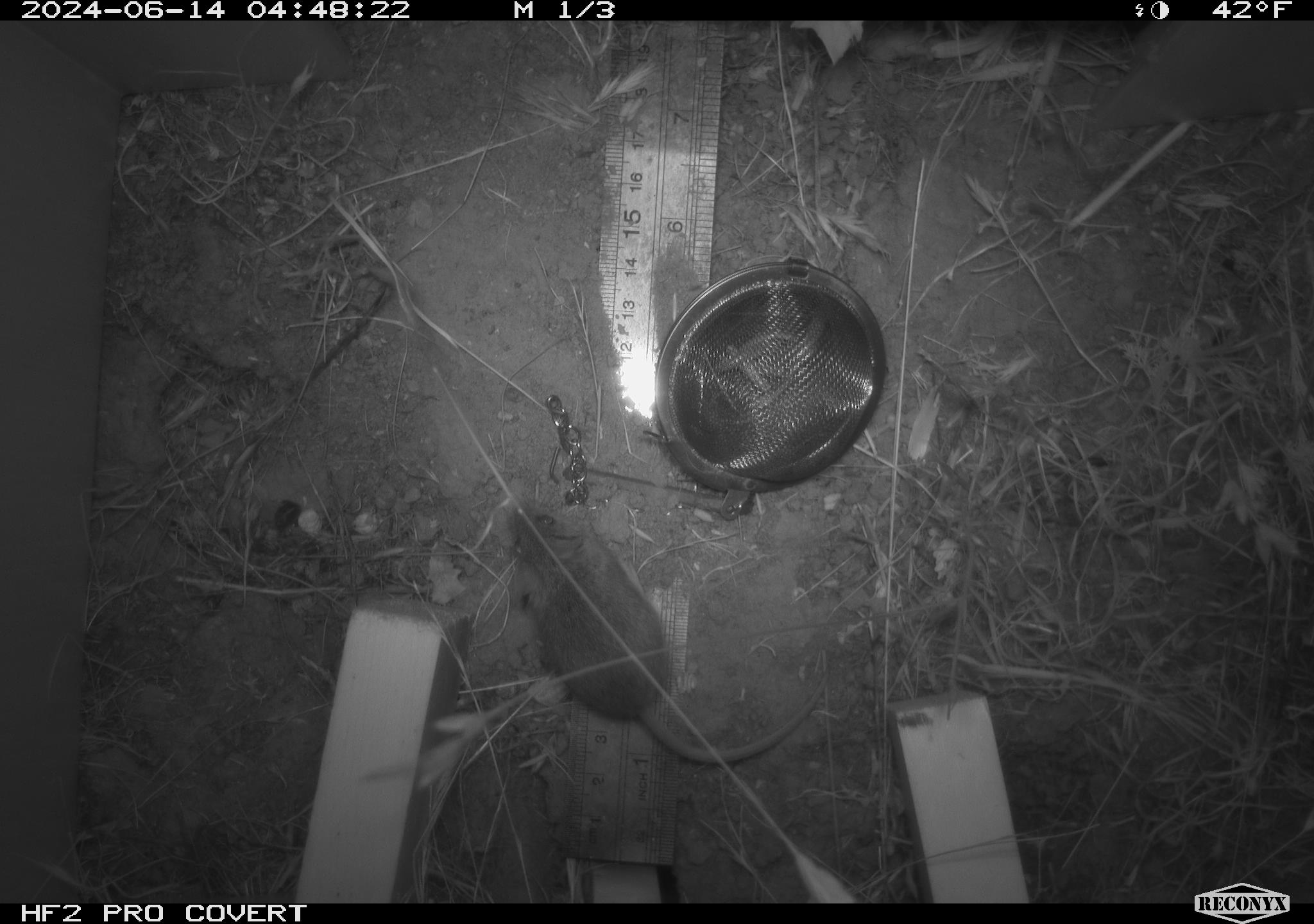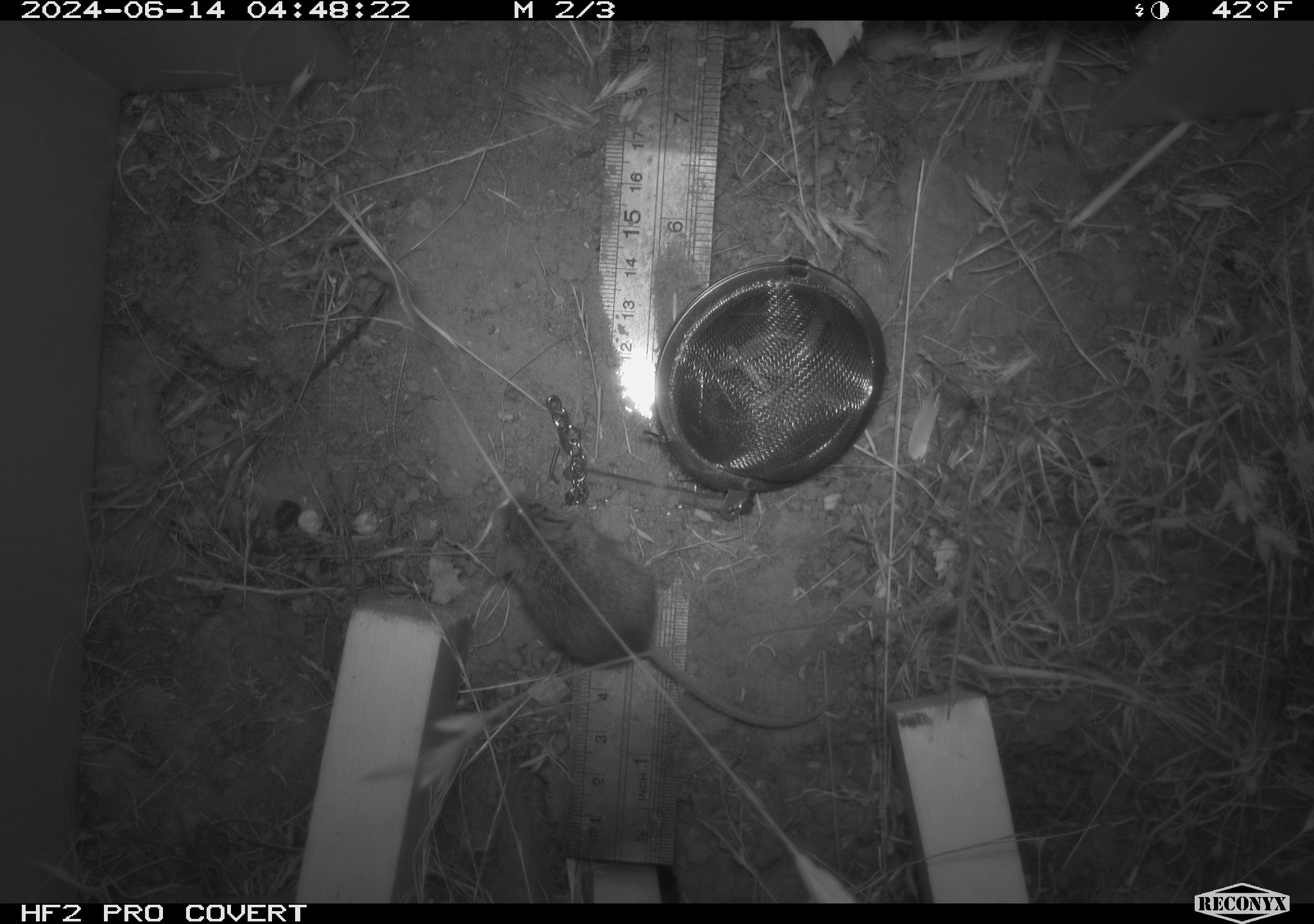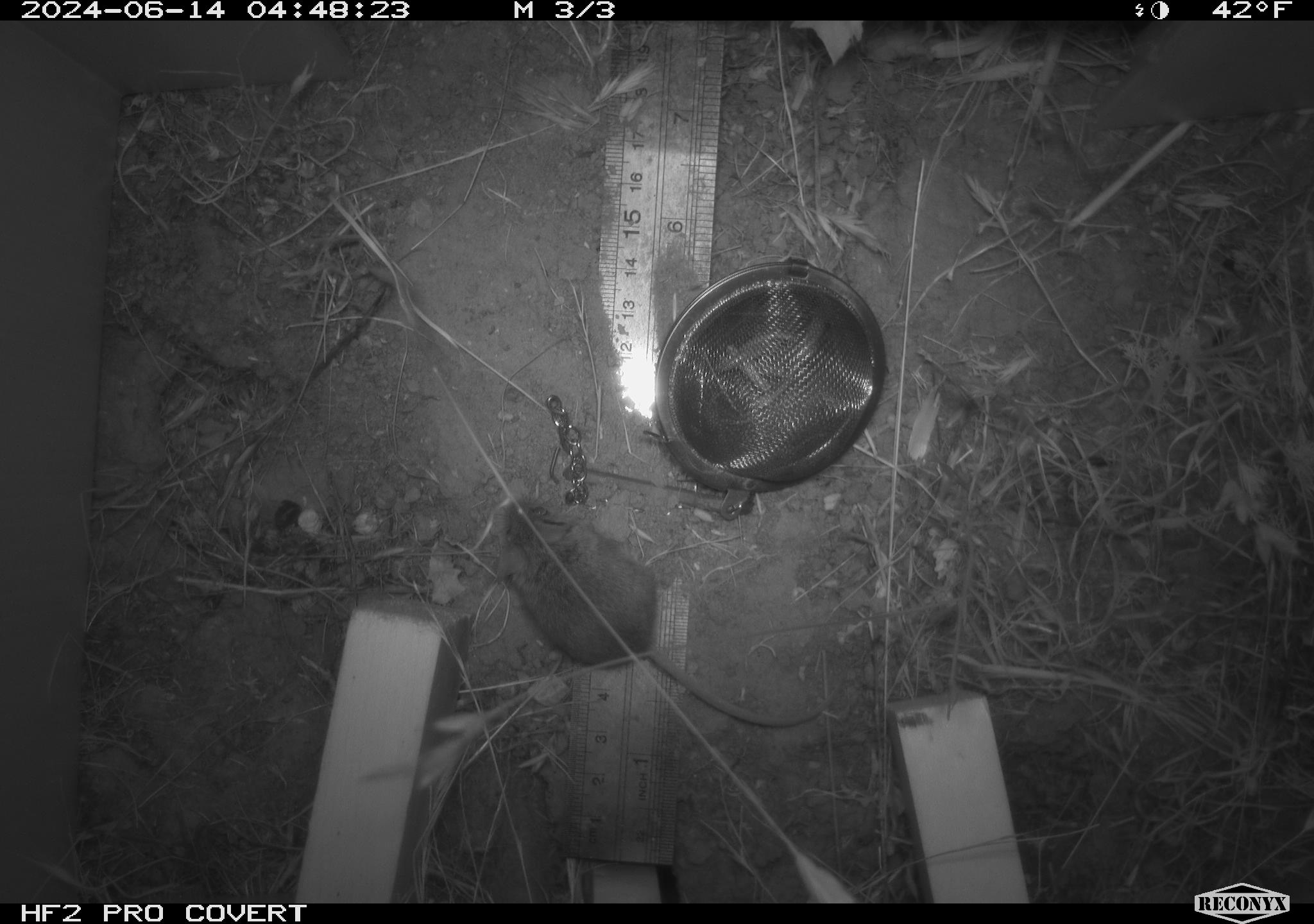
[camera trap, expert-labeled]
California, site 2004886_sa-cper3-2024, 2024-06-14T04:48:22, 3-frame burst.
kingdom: Animalia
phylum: Chordata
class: Mammalia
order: Rodentia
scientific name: Rodentia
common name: rodent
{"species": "rodent (Rodentia)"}